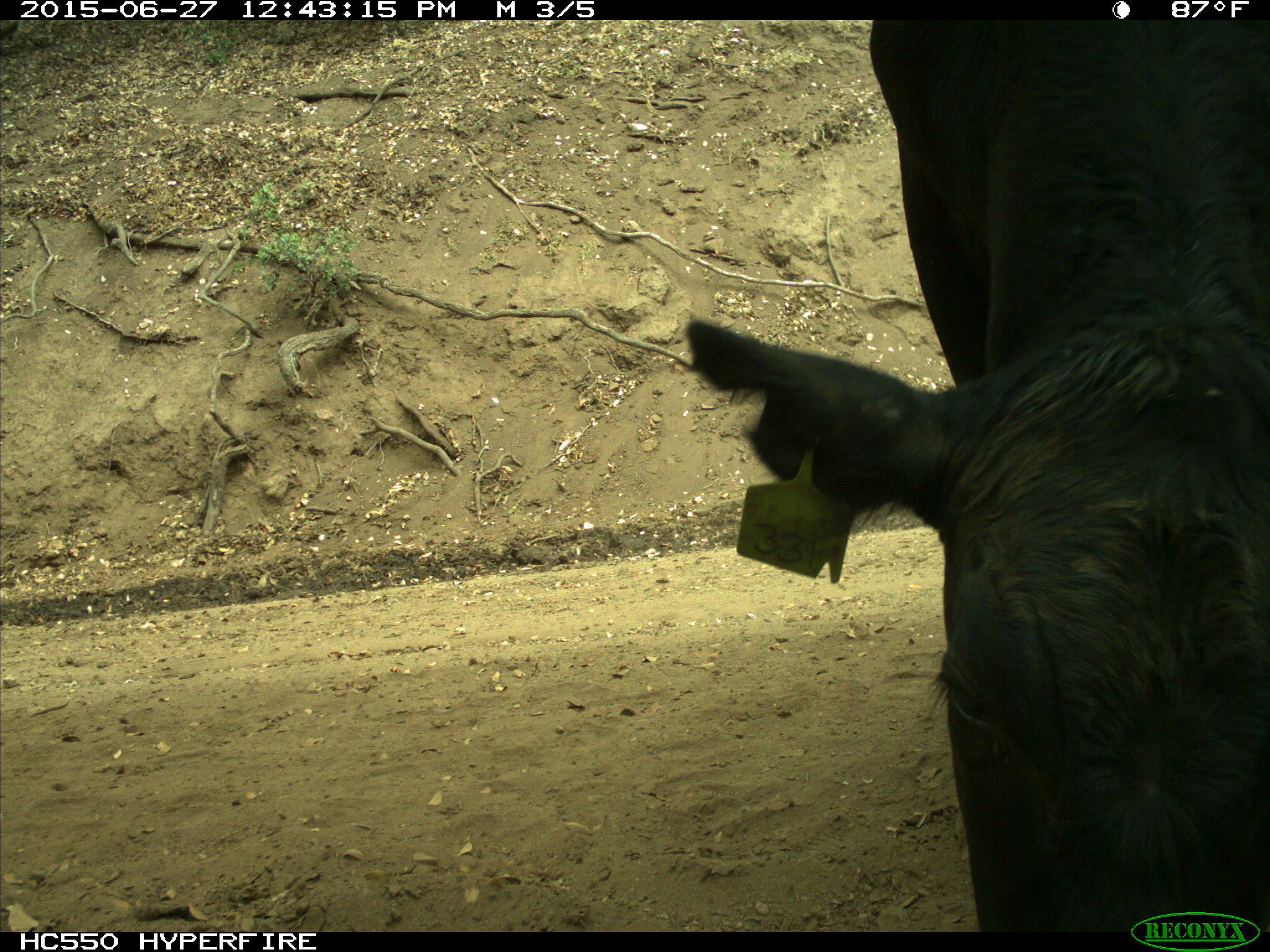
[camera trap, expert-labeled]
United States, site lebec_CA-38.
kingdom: Animalia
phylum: Chordata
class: Mammalia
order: Artiodactyla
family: Bovidae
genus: Bos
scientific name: Bos taurus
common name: domestic cow